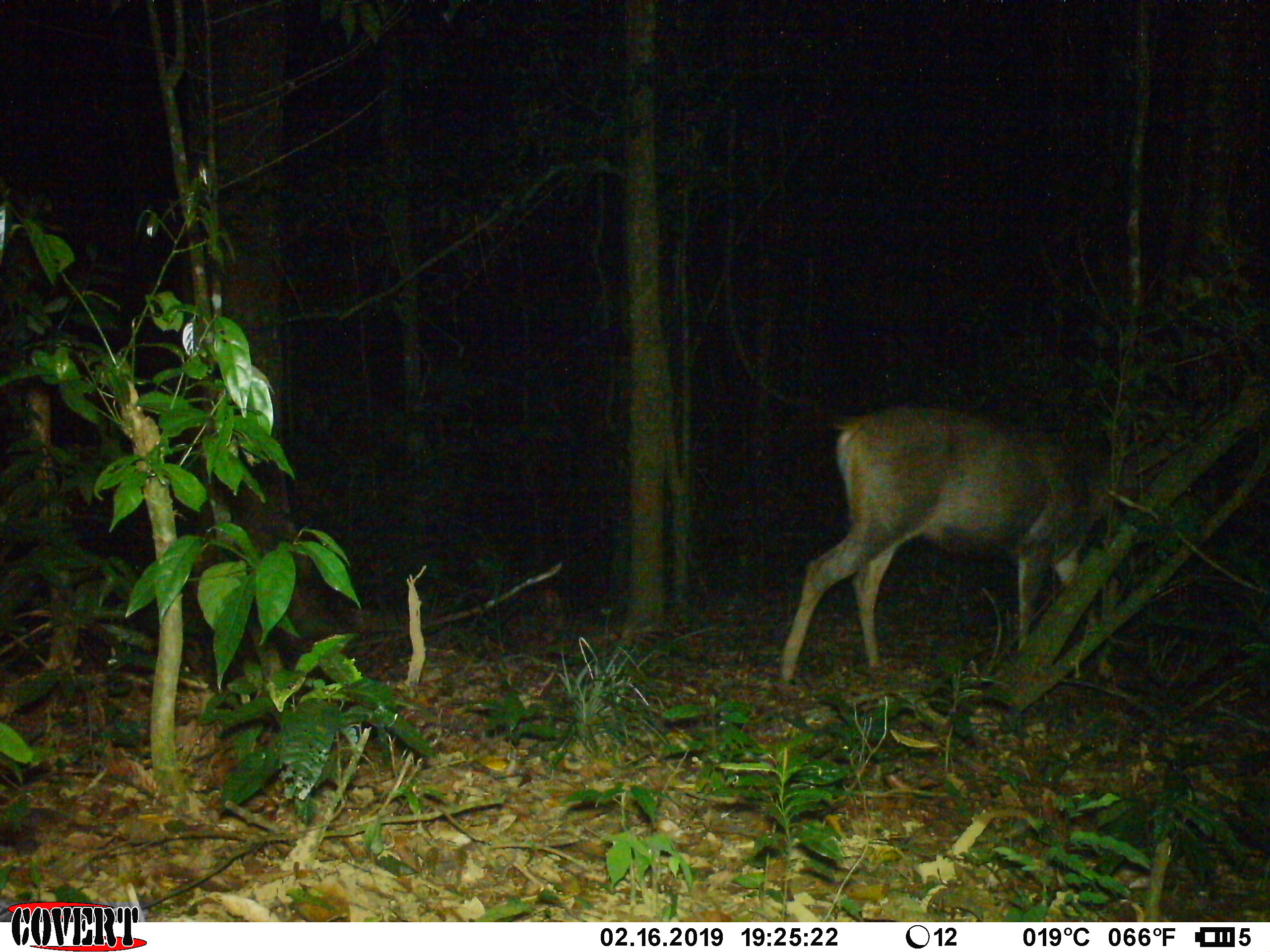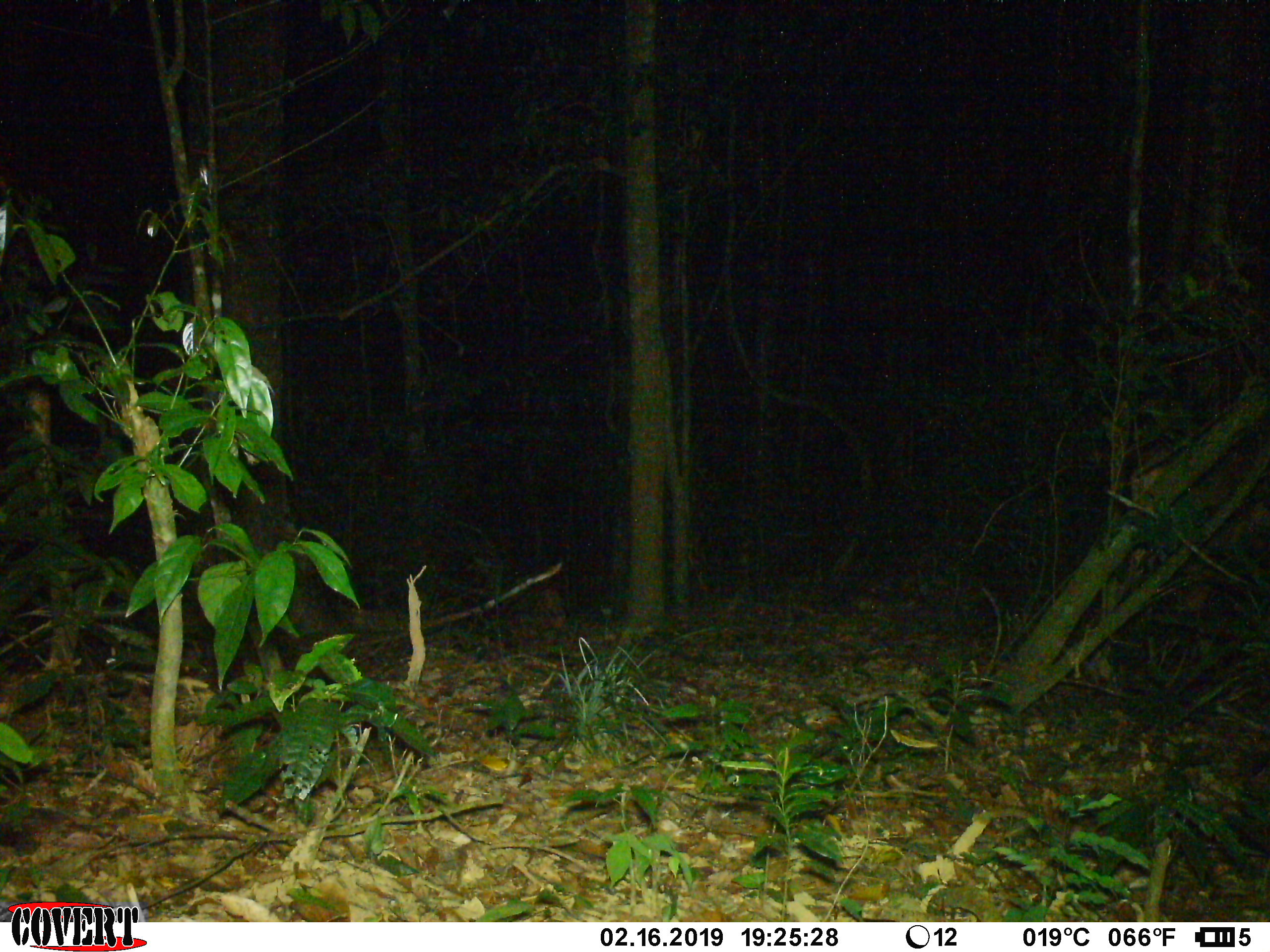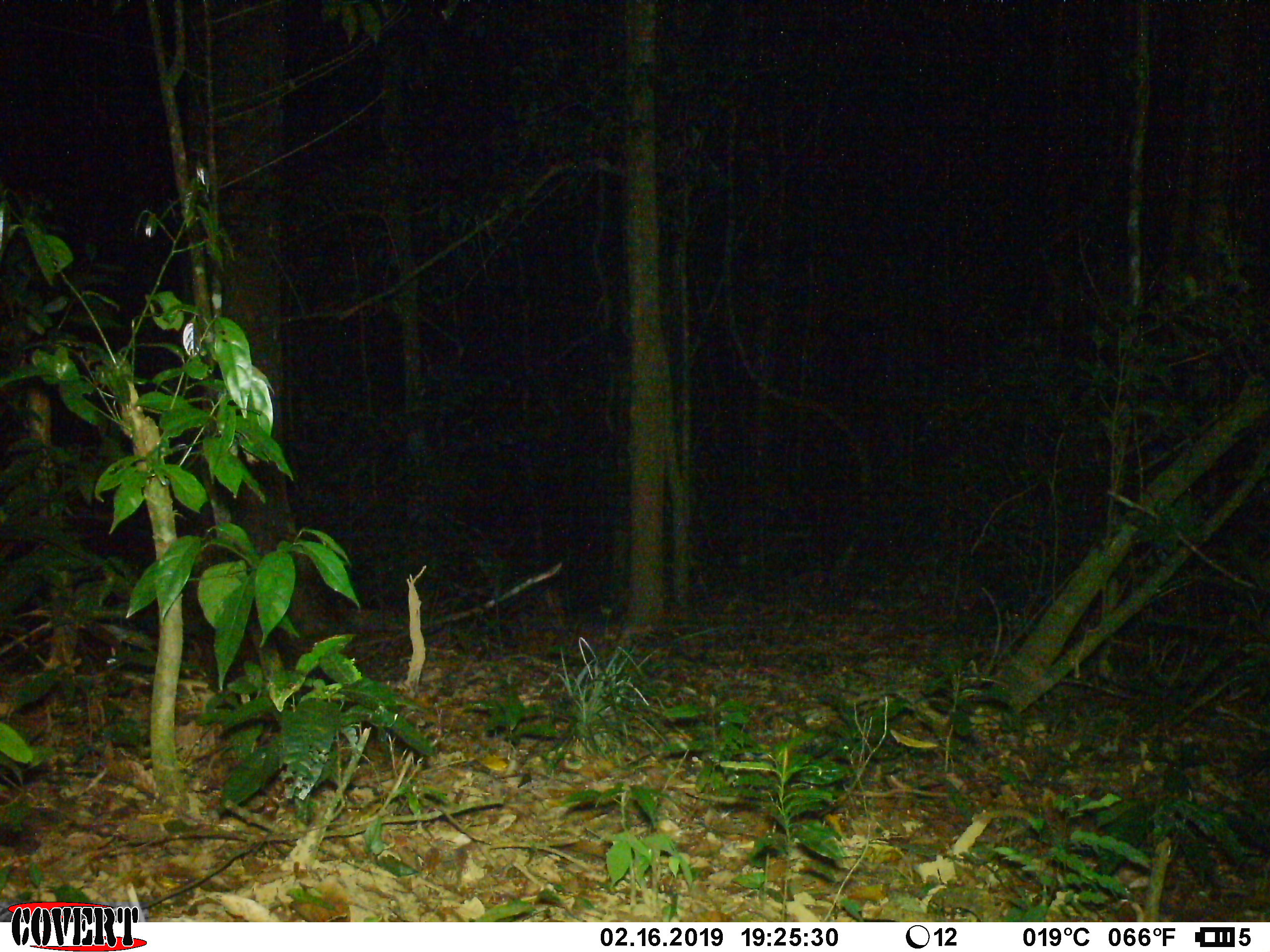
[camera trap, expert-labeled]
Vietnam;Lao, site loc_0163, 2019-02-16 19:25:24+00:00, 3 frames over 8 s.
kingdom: Animalia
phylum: Chordata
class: Mammalia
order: Artiodactyla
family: Cervidae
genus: Rusa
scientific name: Rusa unicolor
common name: sambar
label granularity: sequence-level